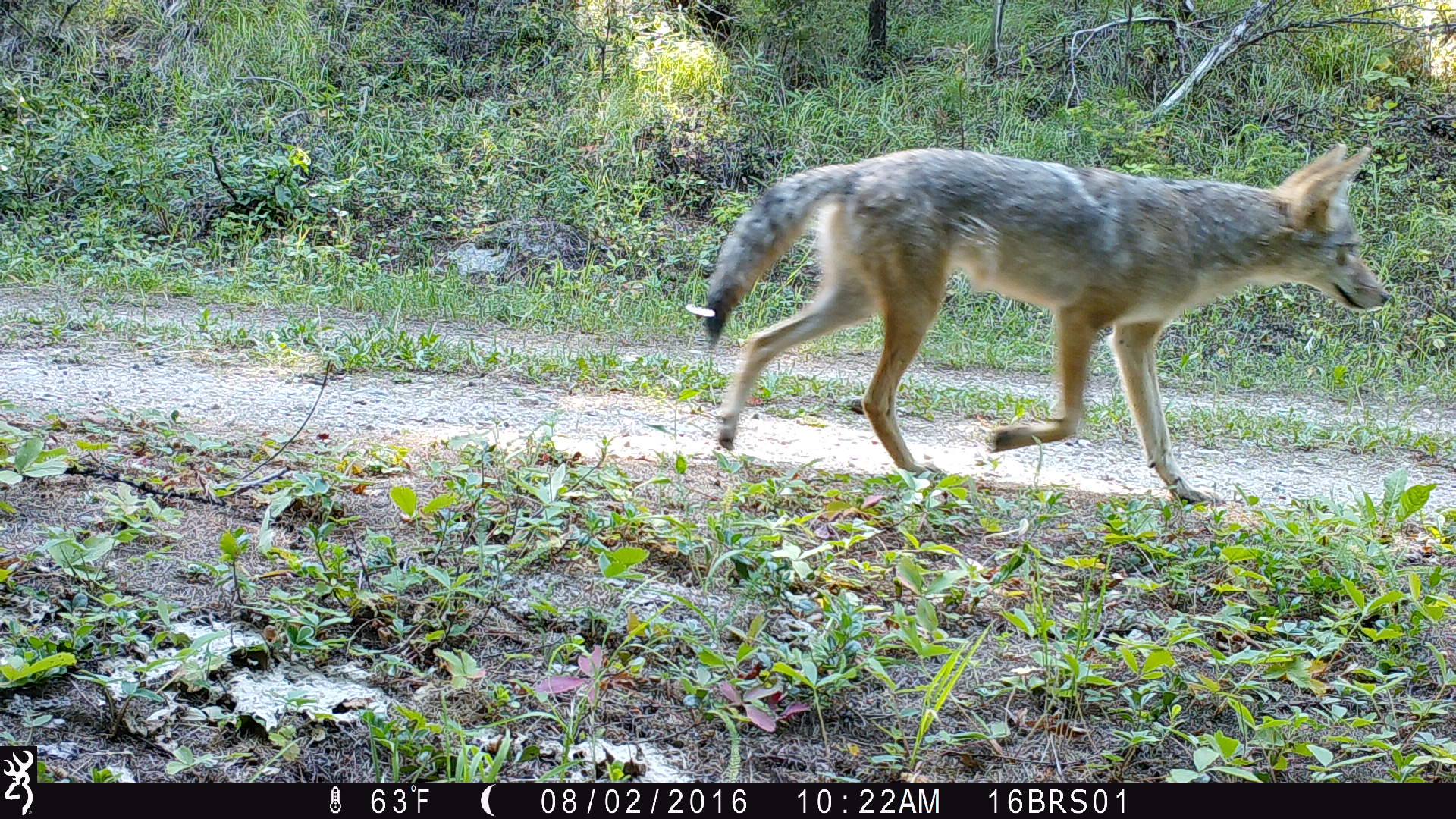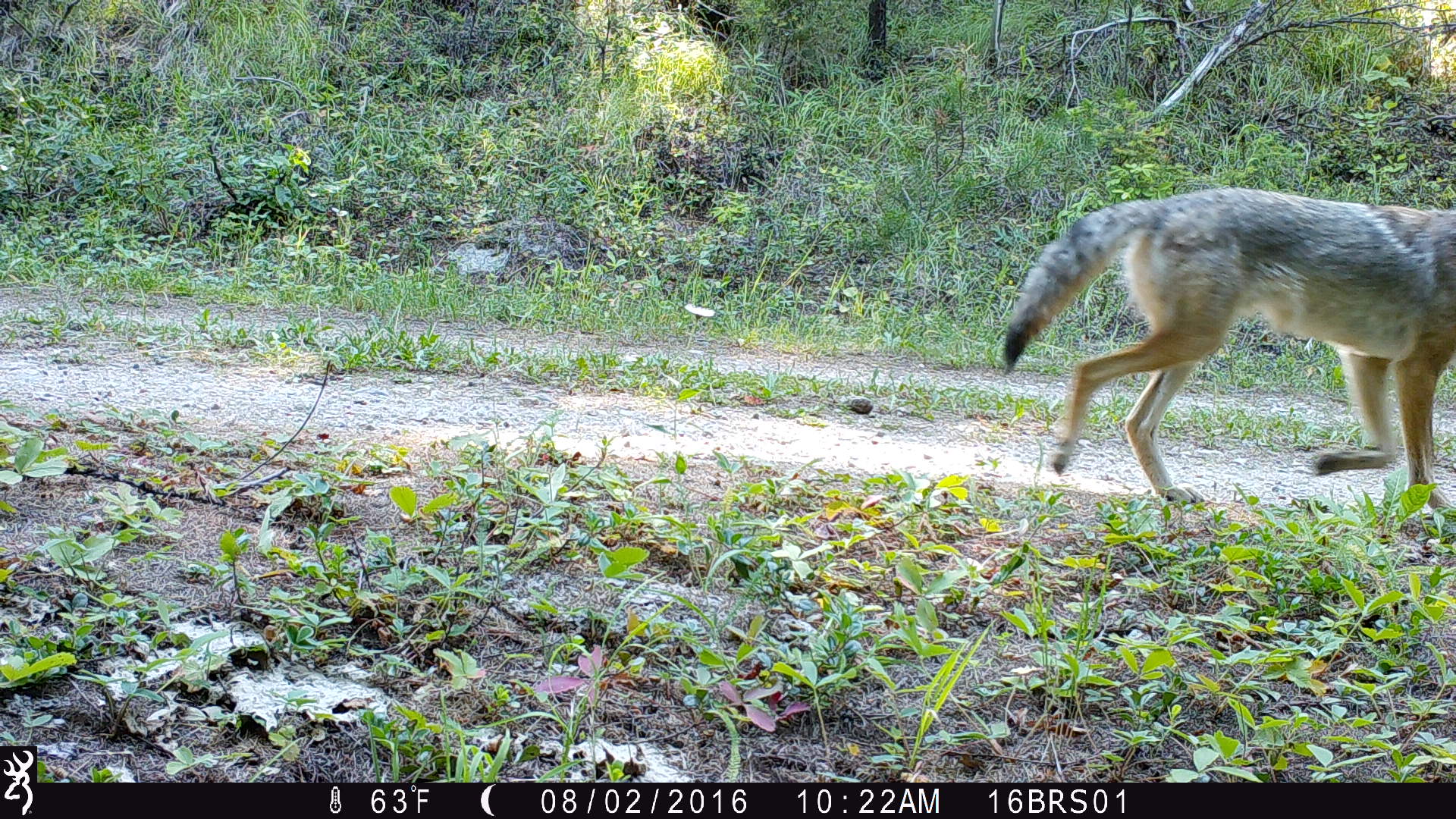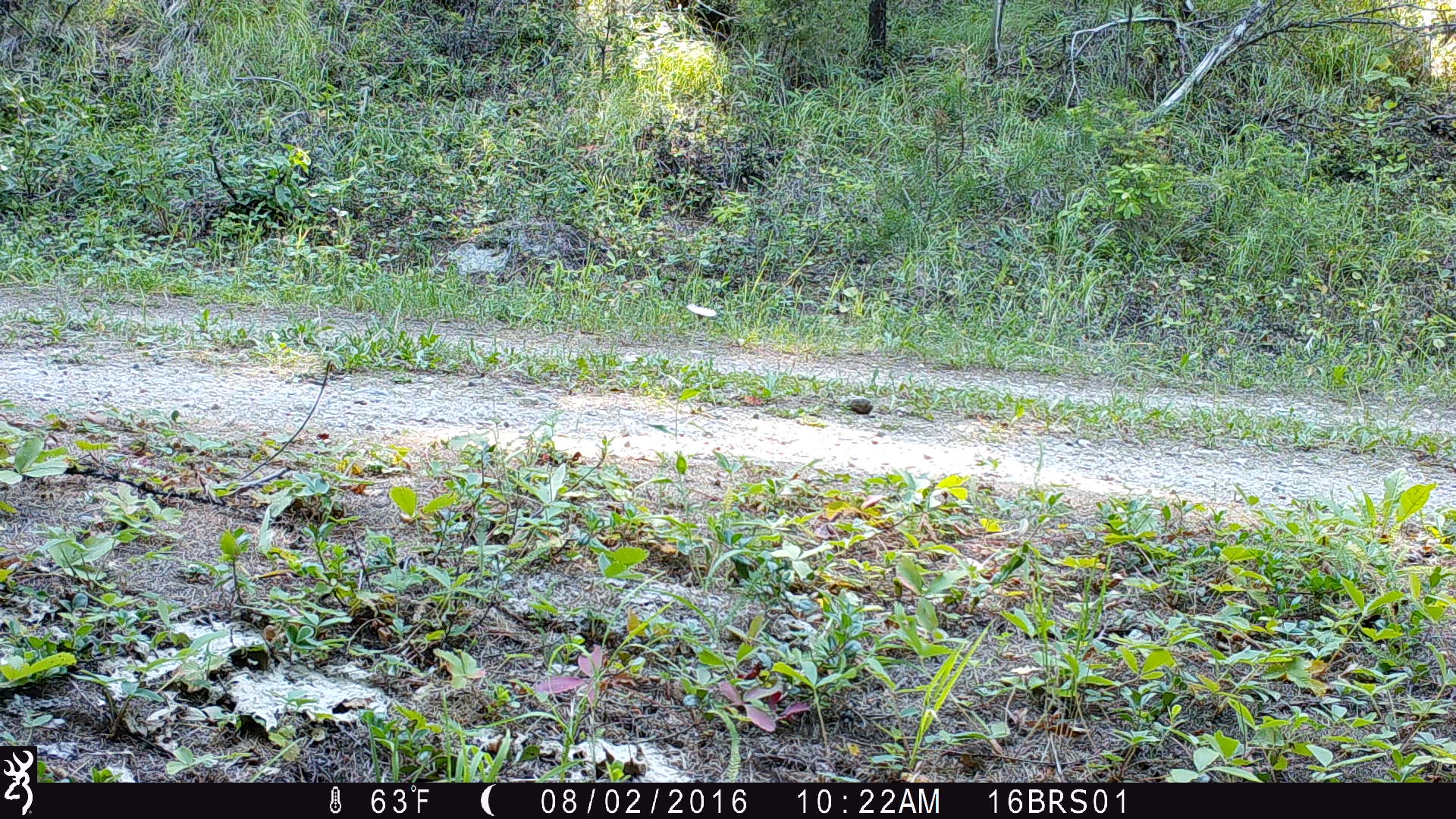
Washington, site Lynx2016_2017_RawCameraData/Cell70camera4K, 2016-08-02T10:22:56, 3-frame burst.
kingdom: Animalia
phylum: Chordata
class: Mammalia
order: Carnivora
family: Canidae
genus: Canis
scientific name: Canis latrans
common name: coyote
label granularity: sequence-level